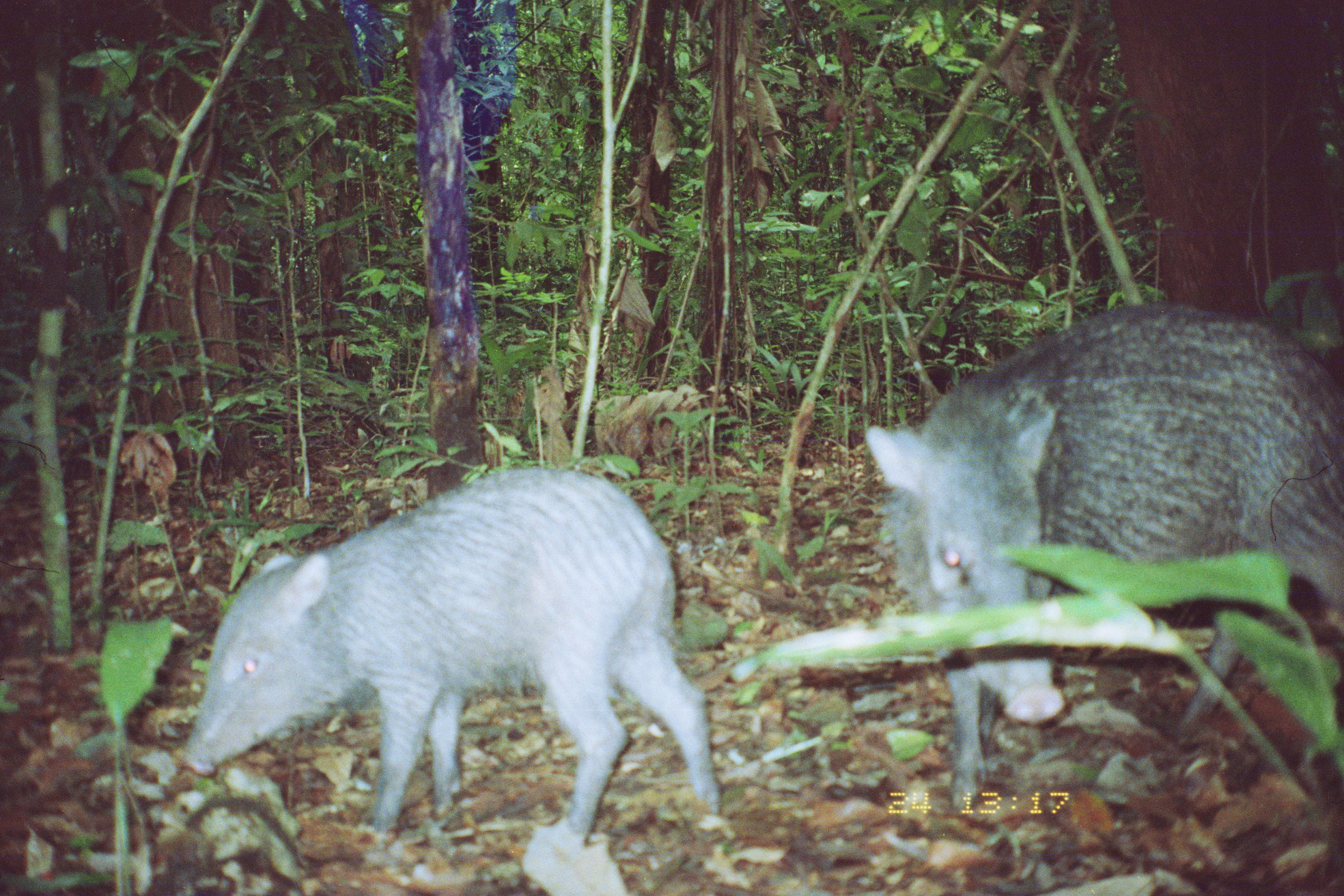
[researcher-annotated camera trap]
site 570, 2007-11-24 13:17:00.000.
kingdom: Animalia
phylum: Chordata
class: Mammalia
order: Artiodactyla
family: Tayassuidae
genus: Pecari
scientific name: Pecari tajacu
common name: collared peccary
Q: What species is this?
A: Pecari tajacu (collared peccary).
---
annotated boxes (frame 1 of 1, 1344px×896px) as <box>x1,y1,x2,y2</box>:
pecari tajacu: <box>861,297,1340,807</box>; <box>175,466,721,848</box>